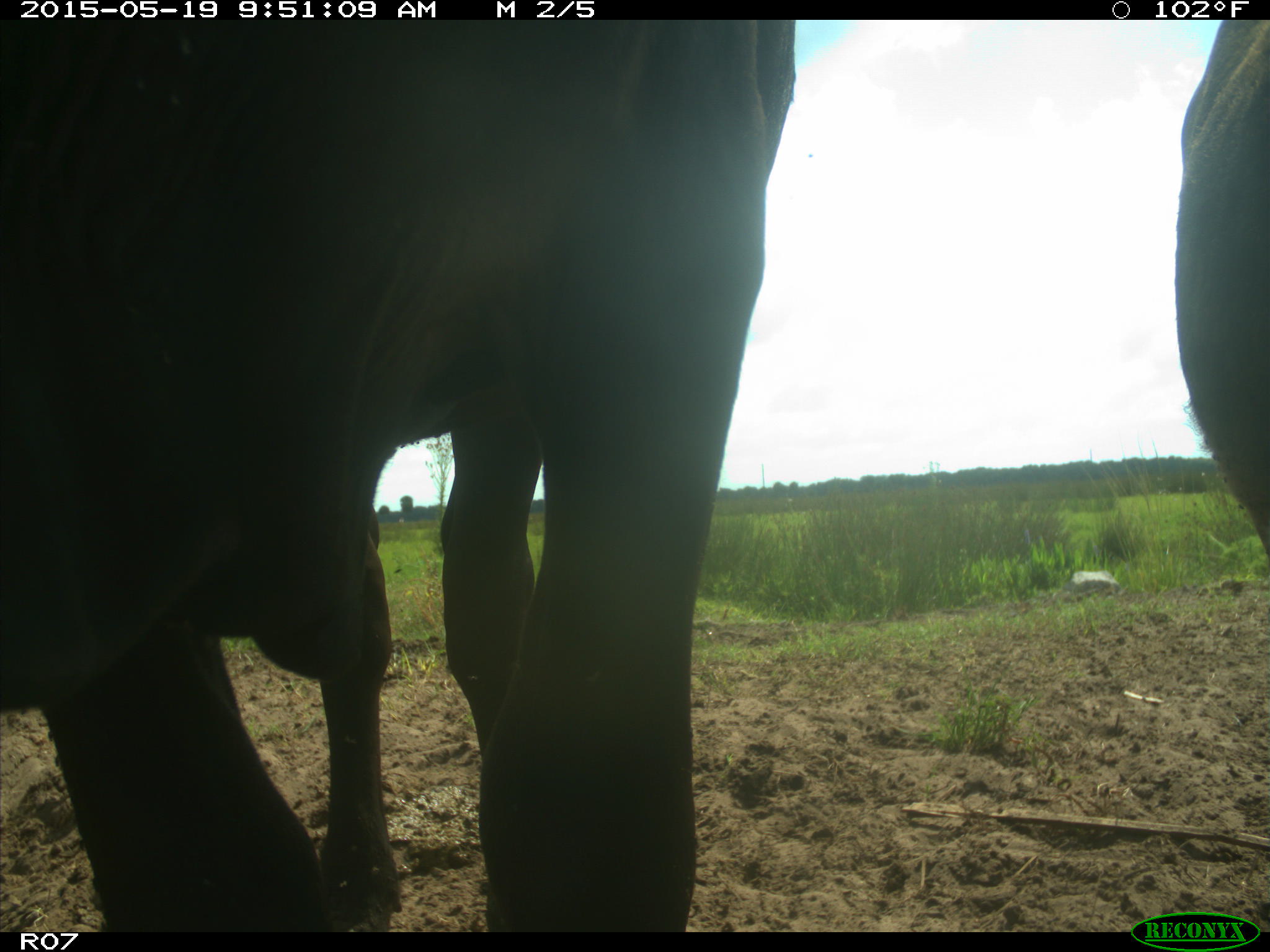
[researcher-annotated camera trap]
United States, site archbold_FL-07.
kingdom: Animalia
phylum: Chordata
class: Mammalia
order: Artiodactyla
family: Bovidae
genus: Bos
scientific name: Bos taurus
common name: domestic cow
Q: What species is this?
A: Bos taurus (domestic cow).